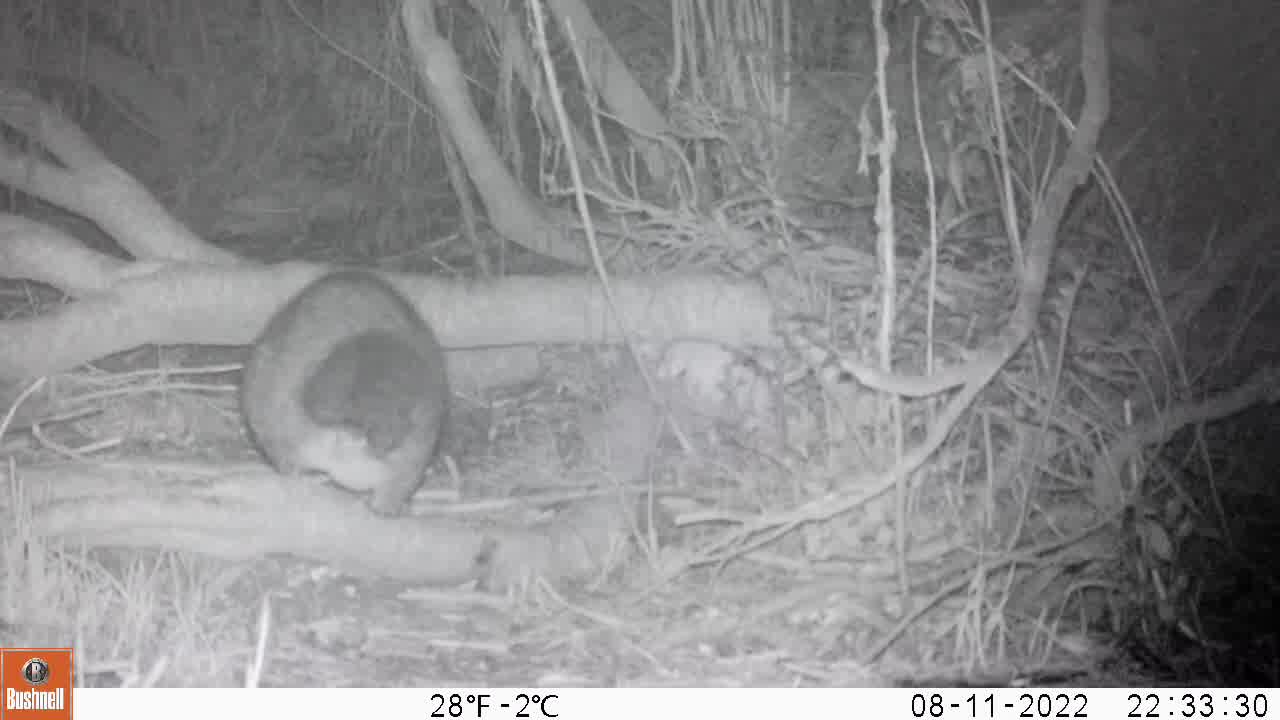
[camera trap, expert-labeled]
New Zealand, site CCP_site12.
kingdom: Animalia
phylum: Chordata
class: Mammalia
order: Diprotodontia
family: Phalangeridae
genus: Trichosurus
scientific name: Trichosurus vulpecula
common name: common brushtail possum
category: possum